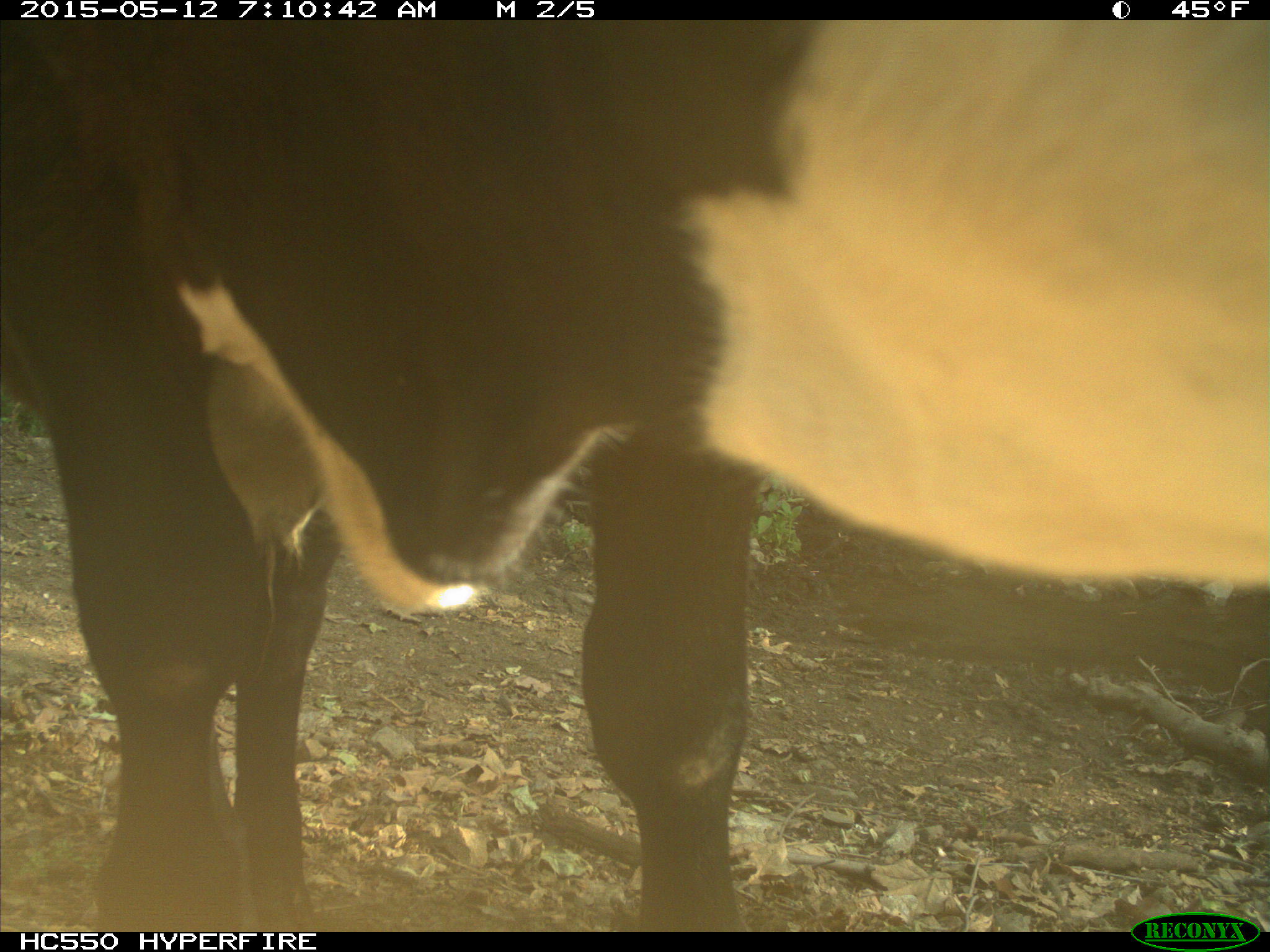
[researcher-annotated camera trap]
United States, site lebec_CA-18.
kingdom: Animalia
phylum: Chordata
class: Mammalia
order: Artiodactyla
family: Bovidae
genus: Bos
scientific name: Bos taurus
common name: domestic cow